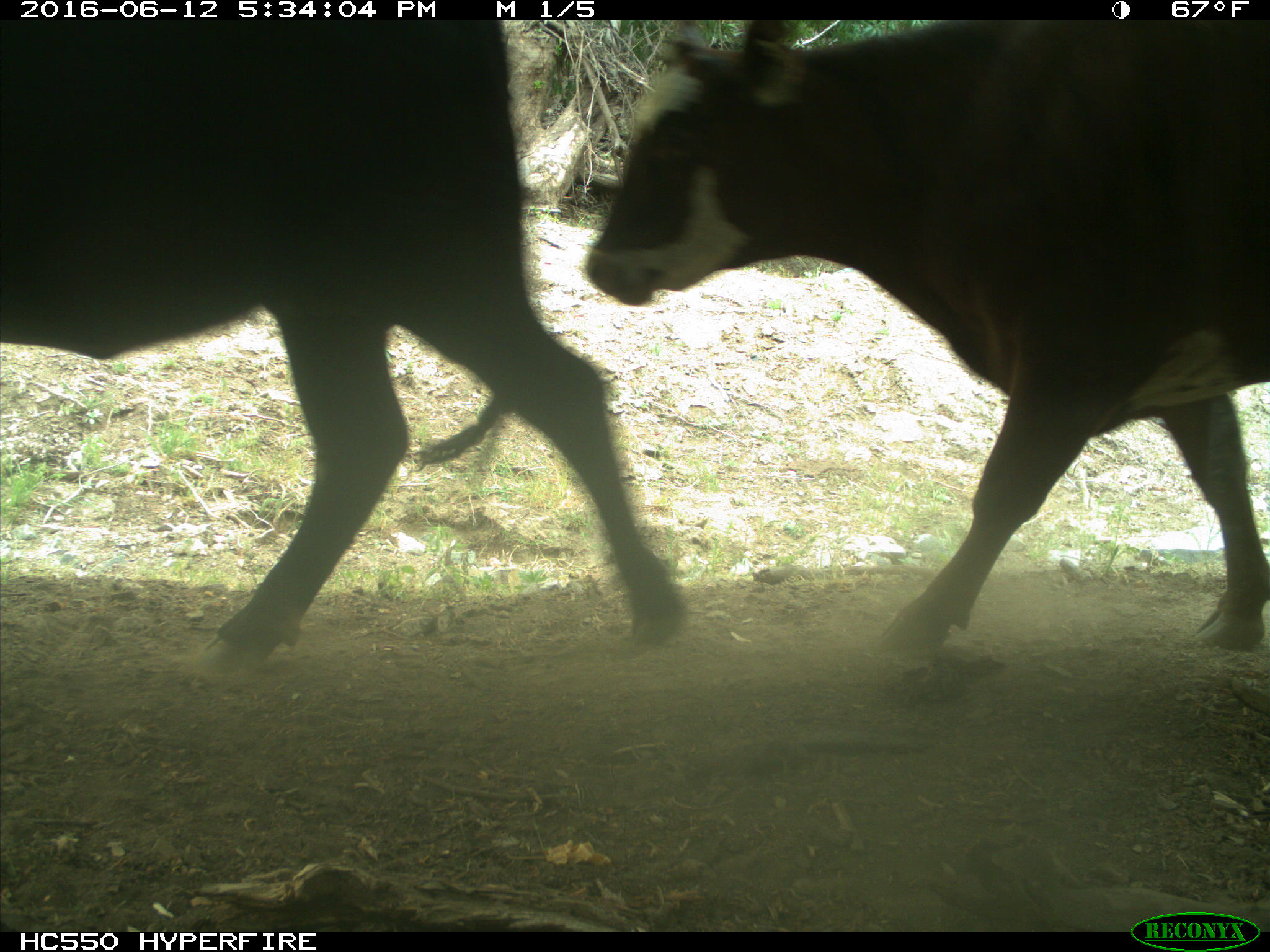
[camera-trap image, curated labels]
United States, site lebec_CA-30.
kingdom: Animalia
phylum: Chordata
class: Mammalia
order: Artiodactyla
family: Bovidae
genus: Bos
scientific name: Bos taurus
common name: domestic cow